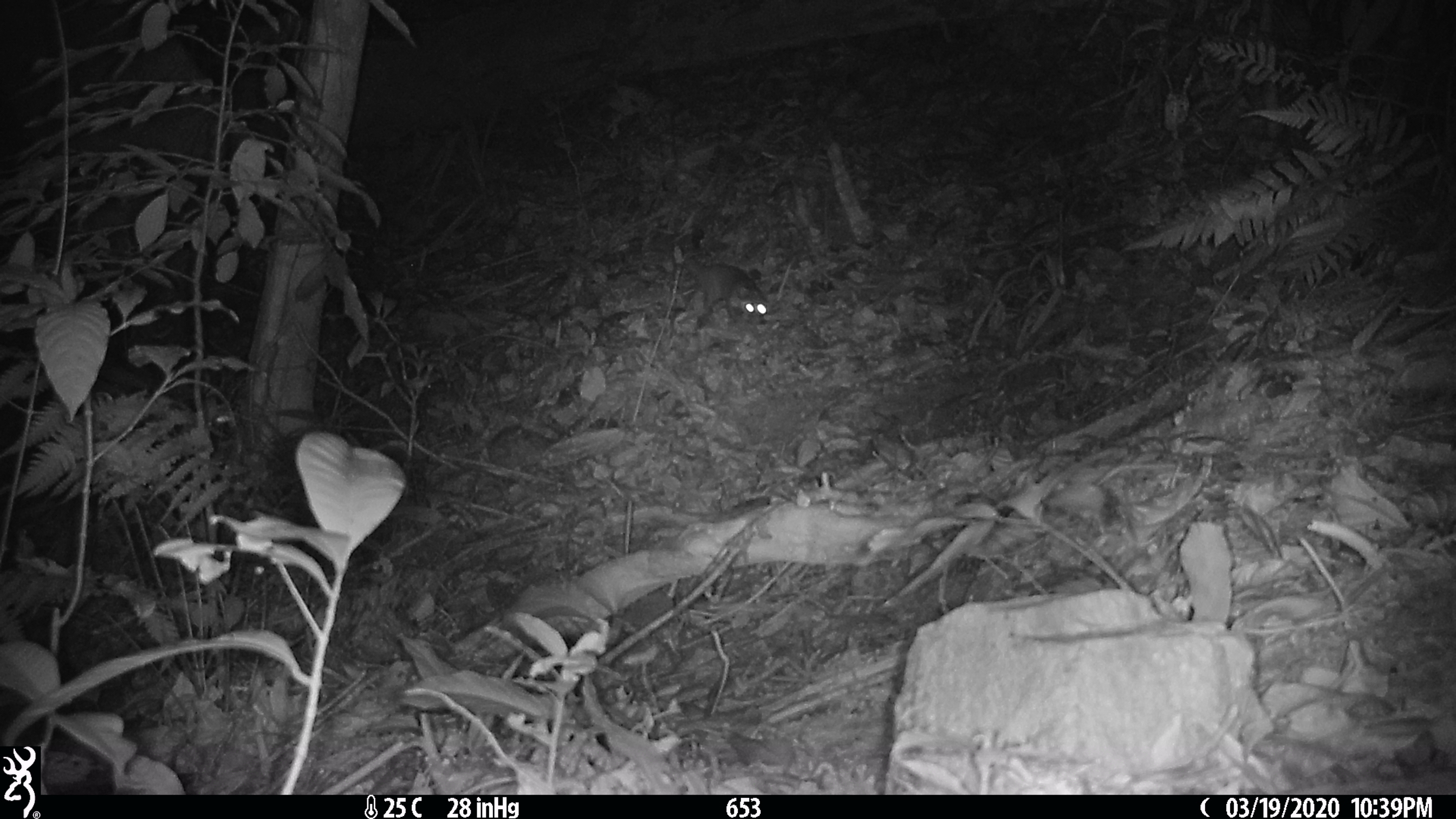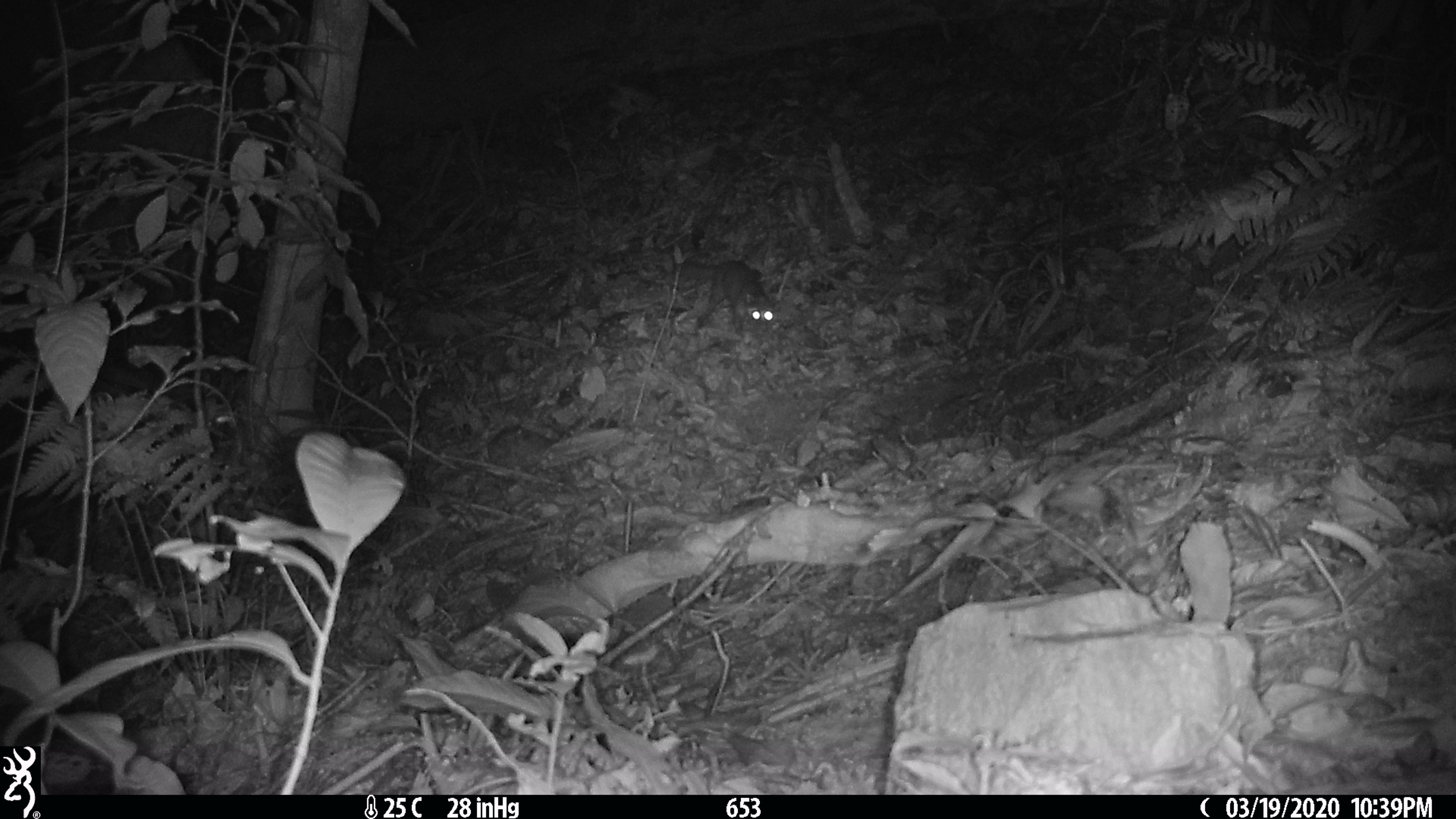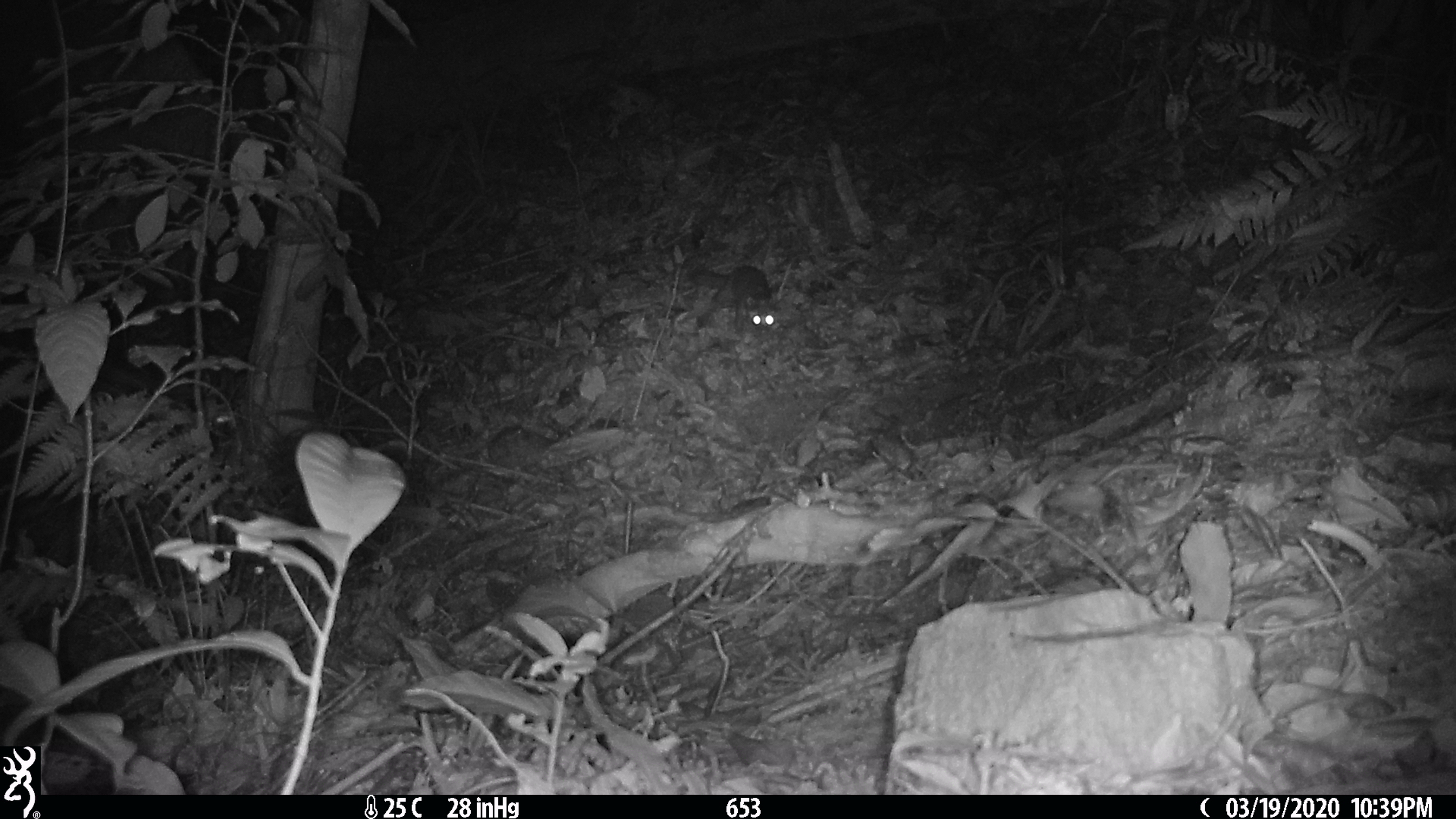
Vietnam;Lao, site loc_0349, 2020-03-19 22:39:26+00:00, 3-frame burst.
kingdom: Animalia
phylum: Chordata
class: Mammalia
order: Carnivora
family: Mustelidae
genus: Melogale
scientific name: Melogale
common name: ferret badger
Ferret badger (Melogale). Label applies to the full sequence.